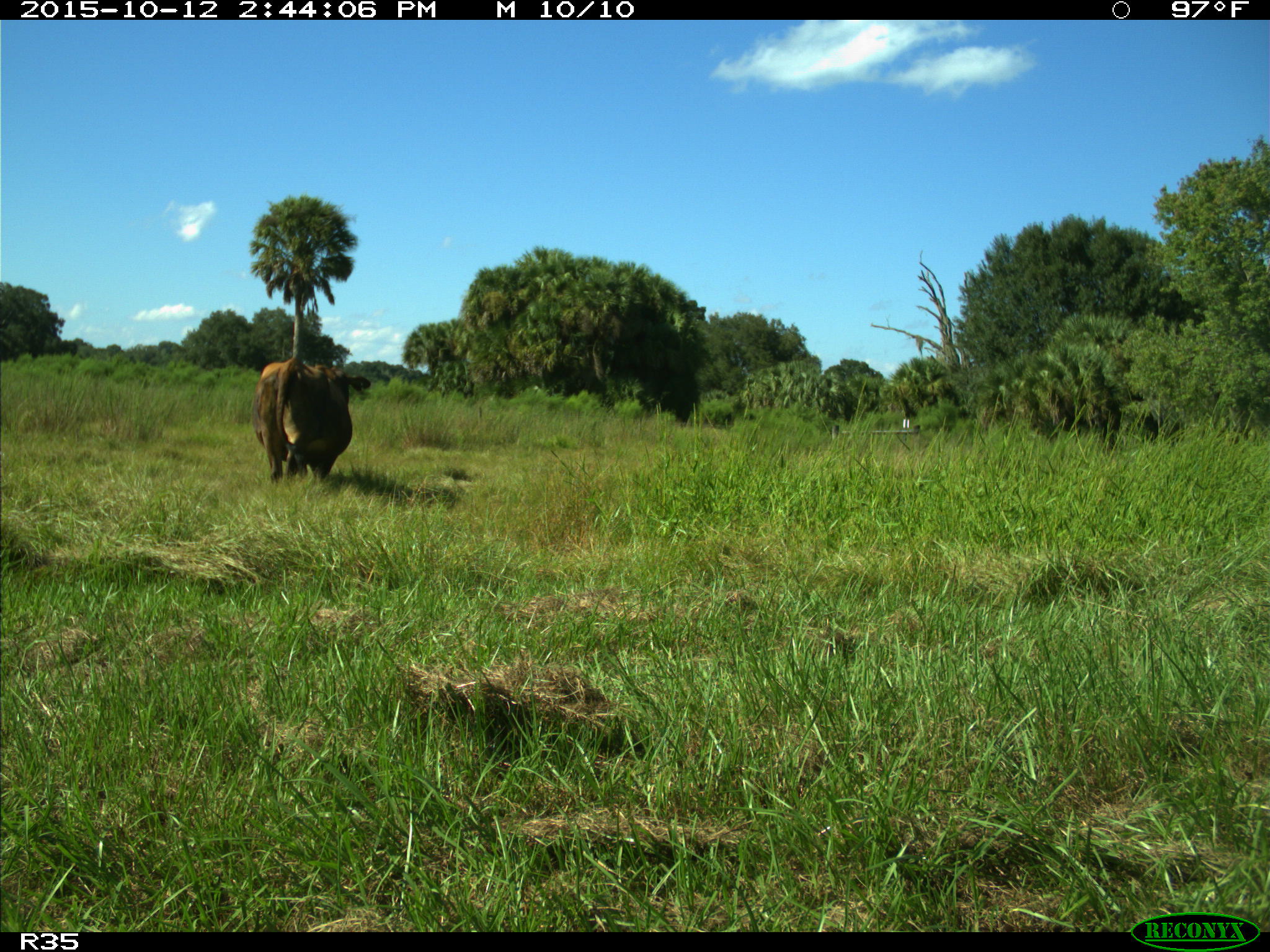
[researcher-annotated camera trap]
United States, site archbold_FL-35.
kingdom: Animalia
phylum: Chordata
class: Mammalia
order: Artiodactyla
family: Bovidae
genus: Bos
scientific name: Bos taurus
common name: domestic cow